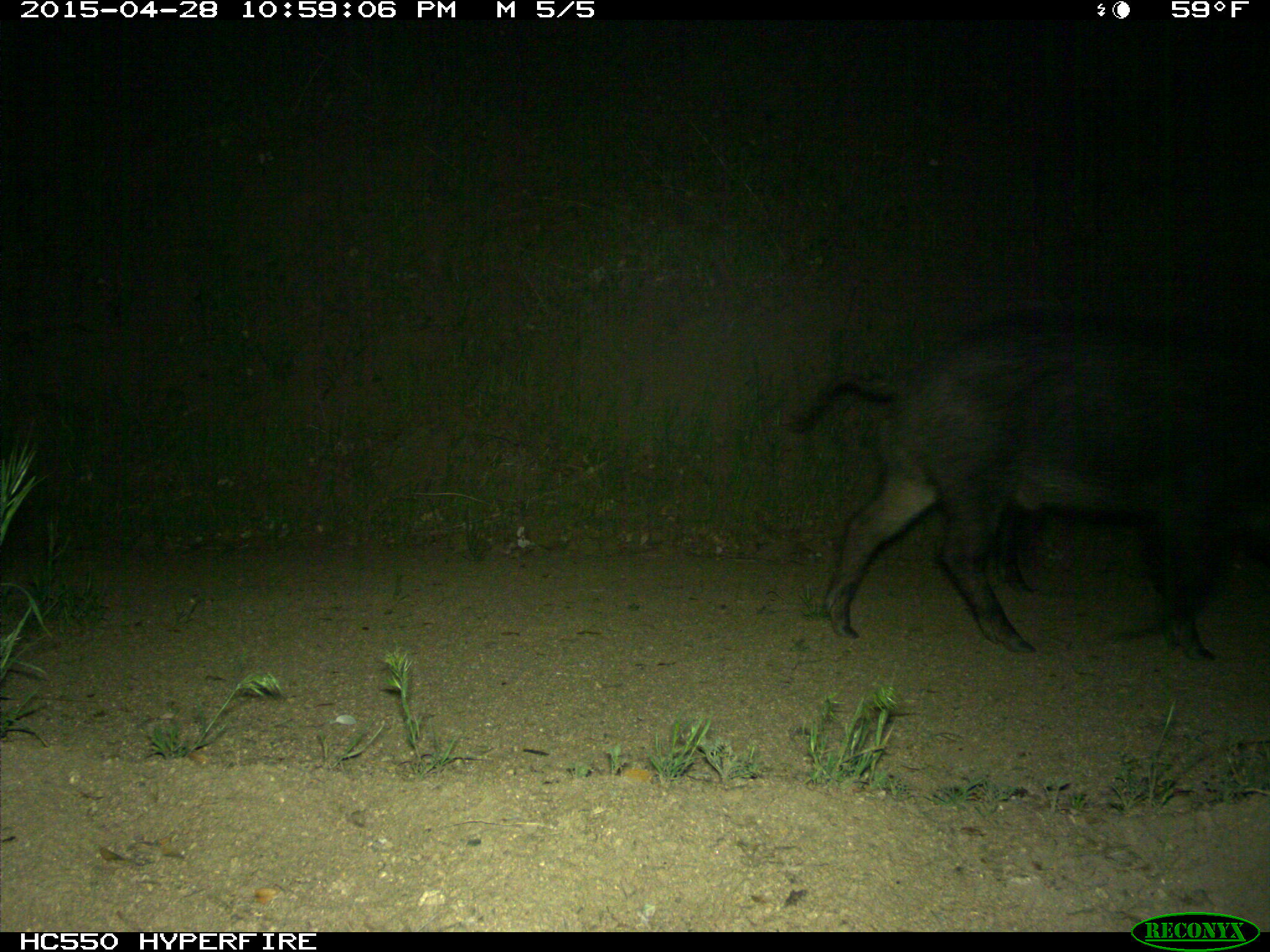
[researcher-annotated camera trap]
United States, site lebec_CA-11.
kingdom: Animalia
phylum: Chordata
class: Mammalia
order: Artiodactyla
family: Suidae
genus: Sus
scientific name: Sus scrofa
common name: wild boar